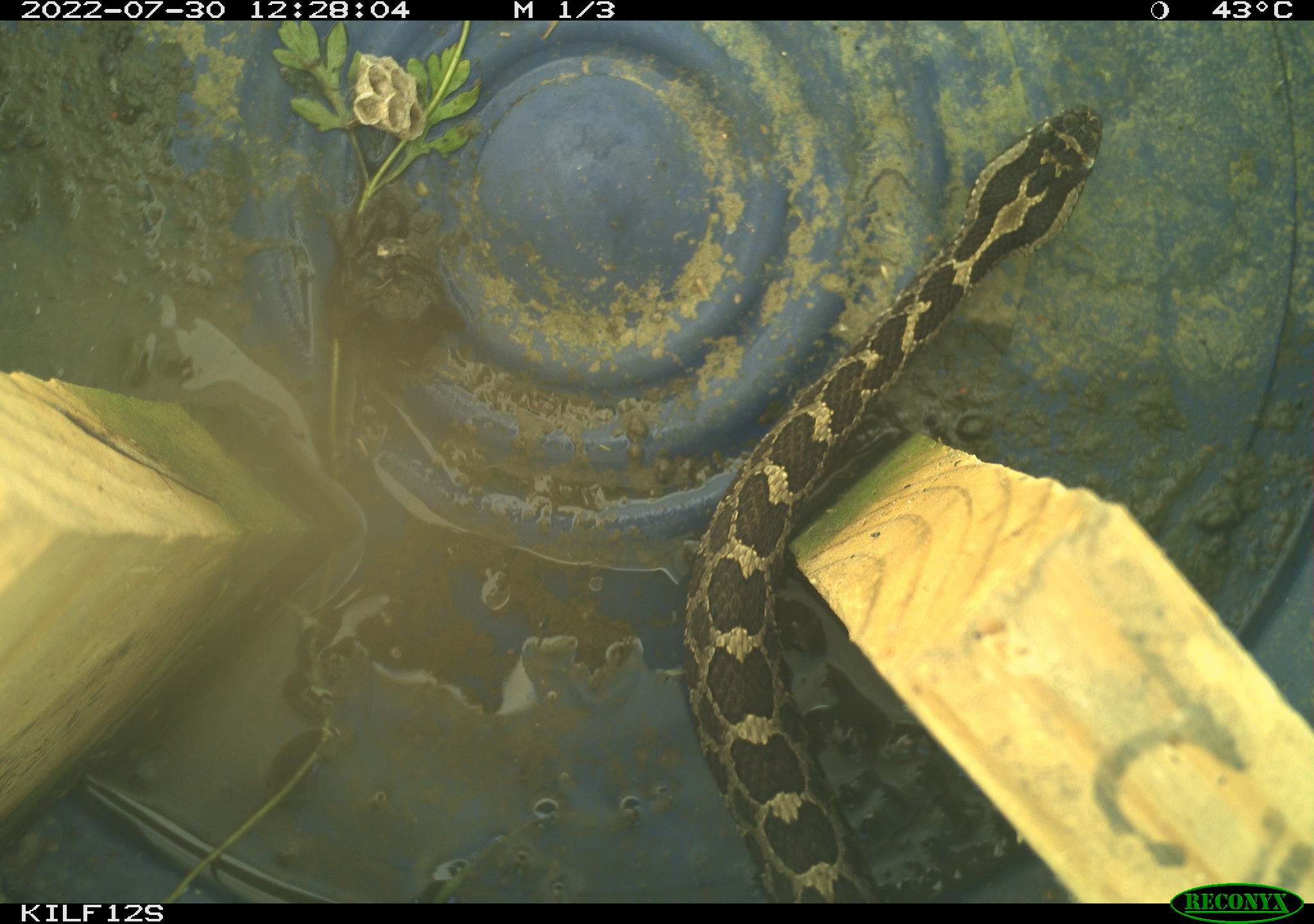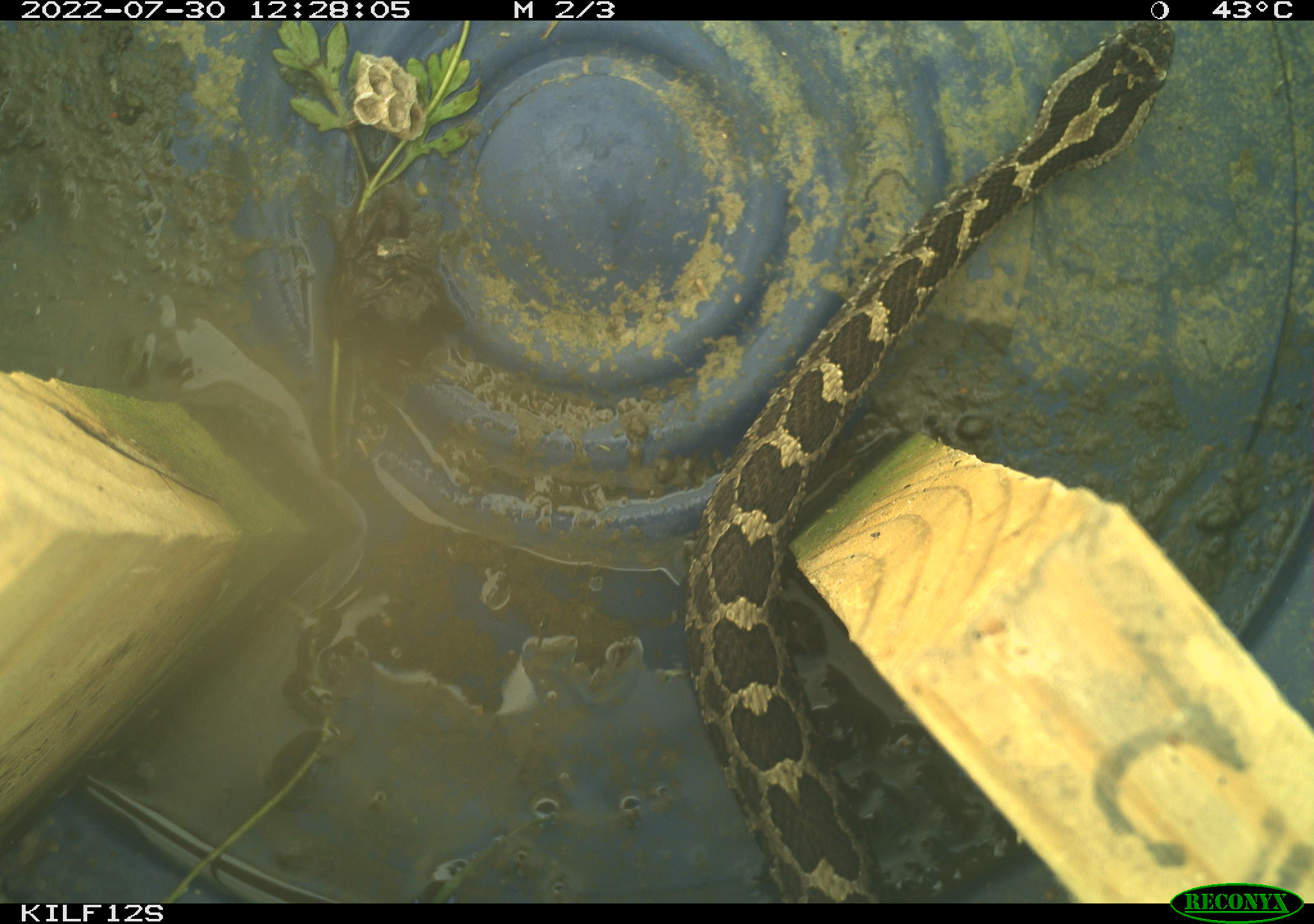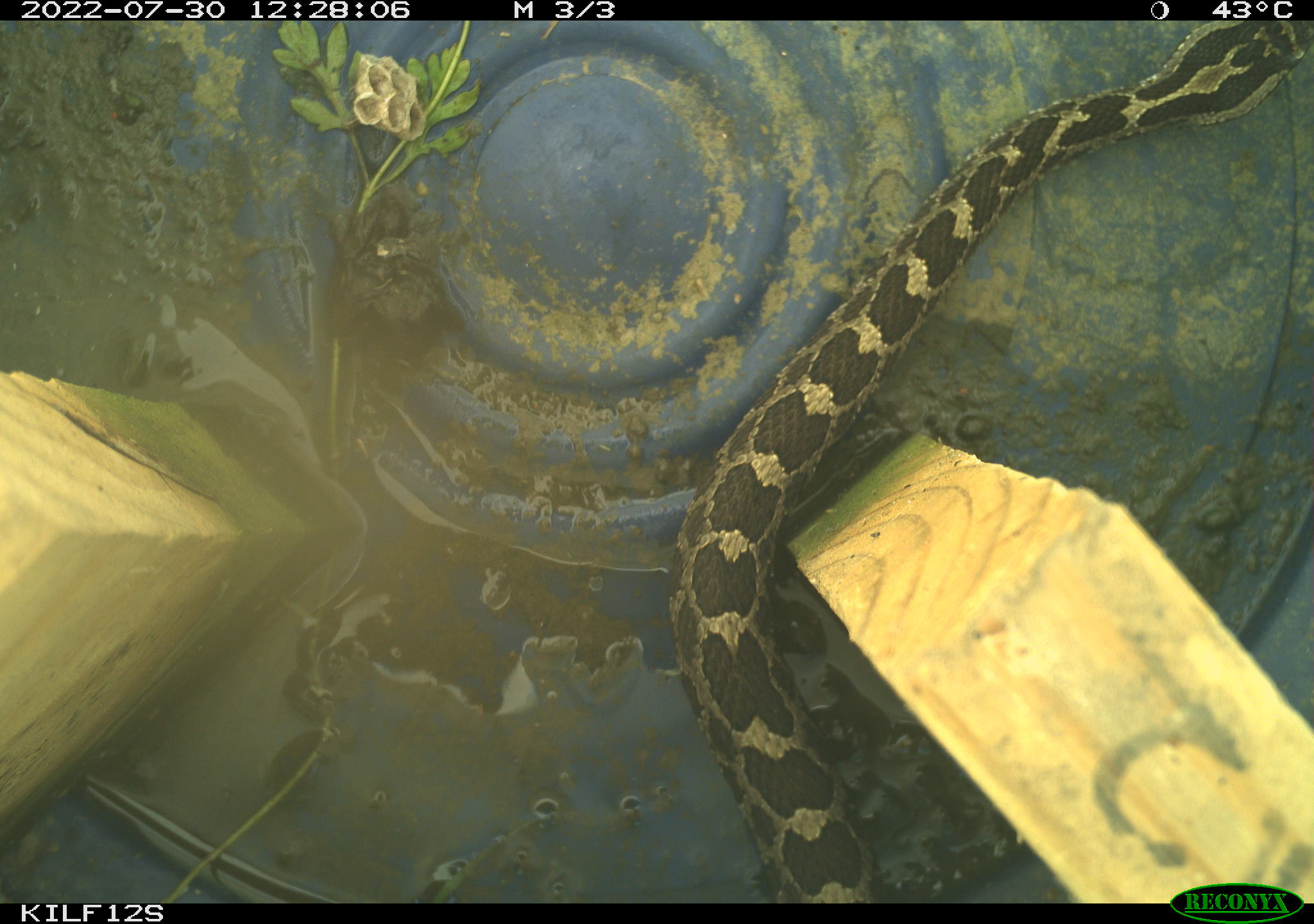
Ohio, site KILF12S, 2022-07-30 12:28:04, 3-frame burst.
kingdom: Animalia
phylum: Chordata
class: Reptilia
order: Squamata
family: Viperidae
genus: Sistrurus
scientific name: Sistrurus catenatus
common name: eastern massasauga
Eastern massasauga (Sistrurus catenatus).